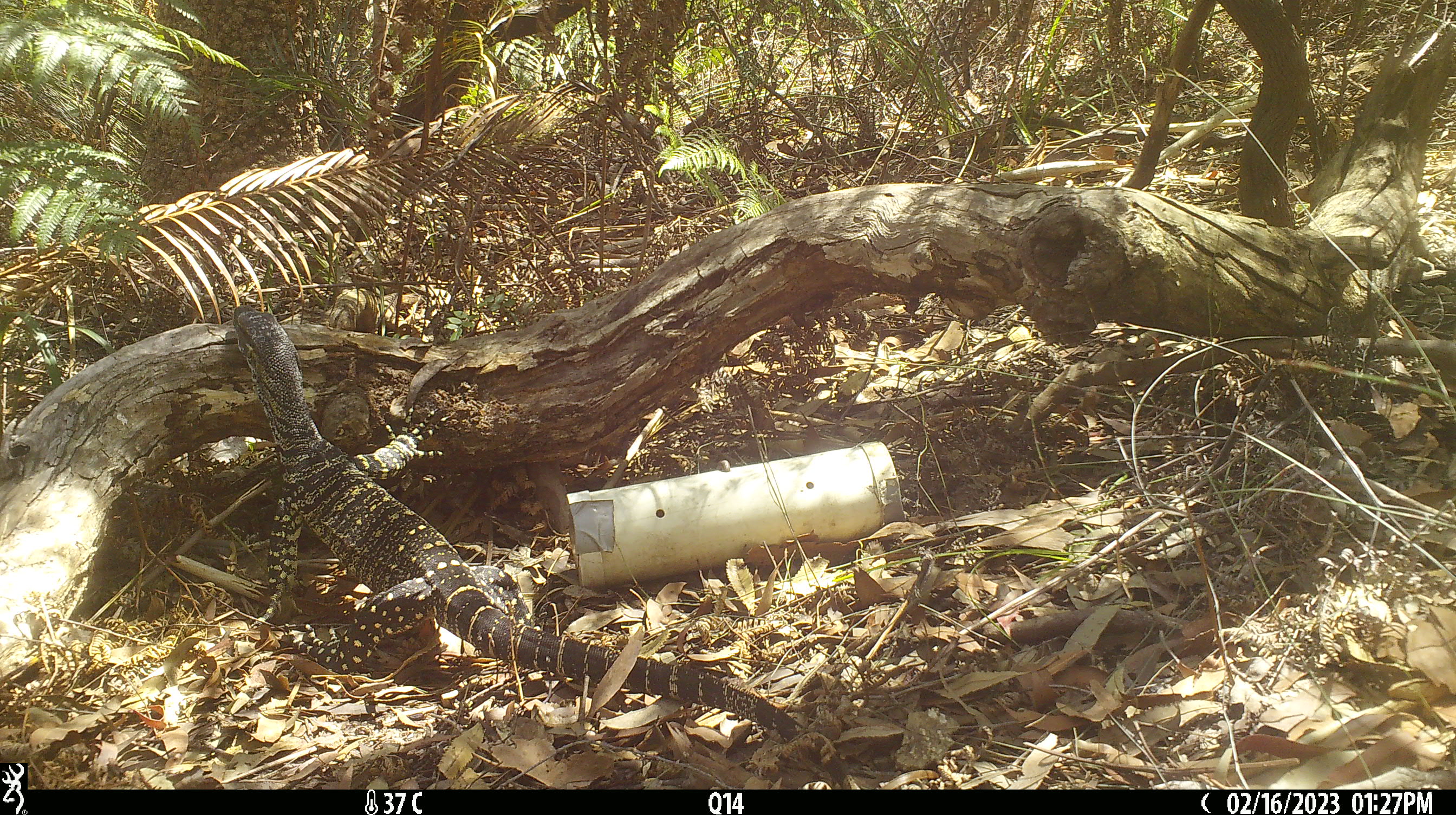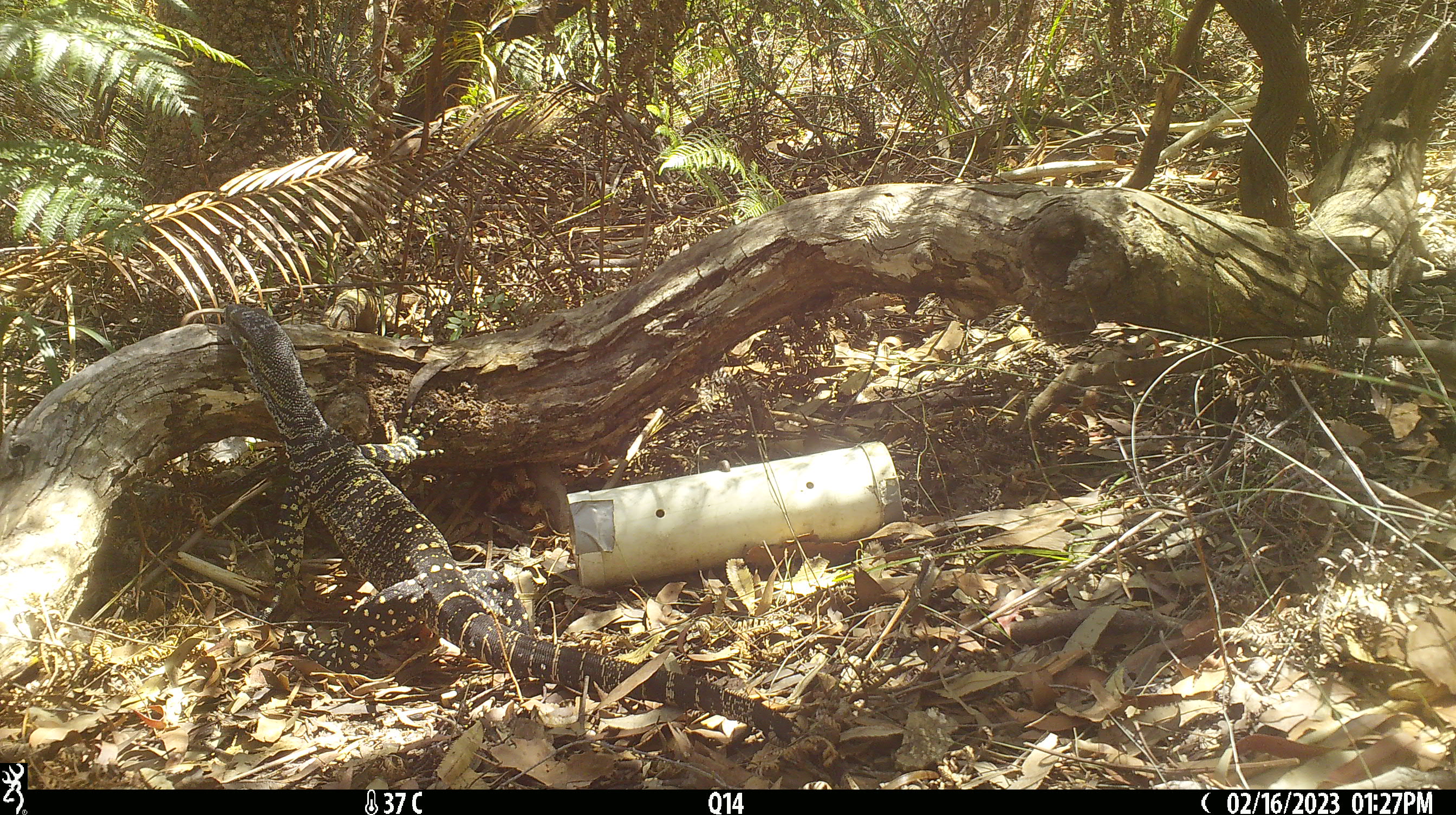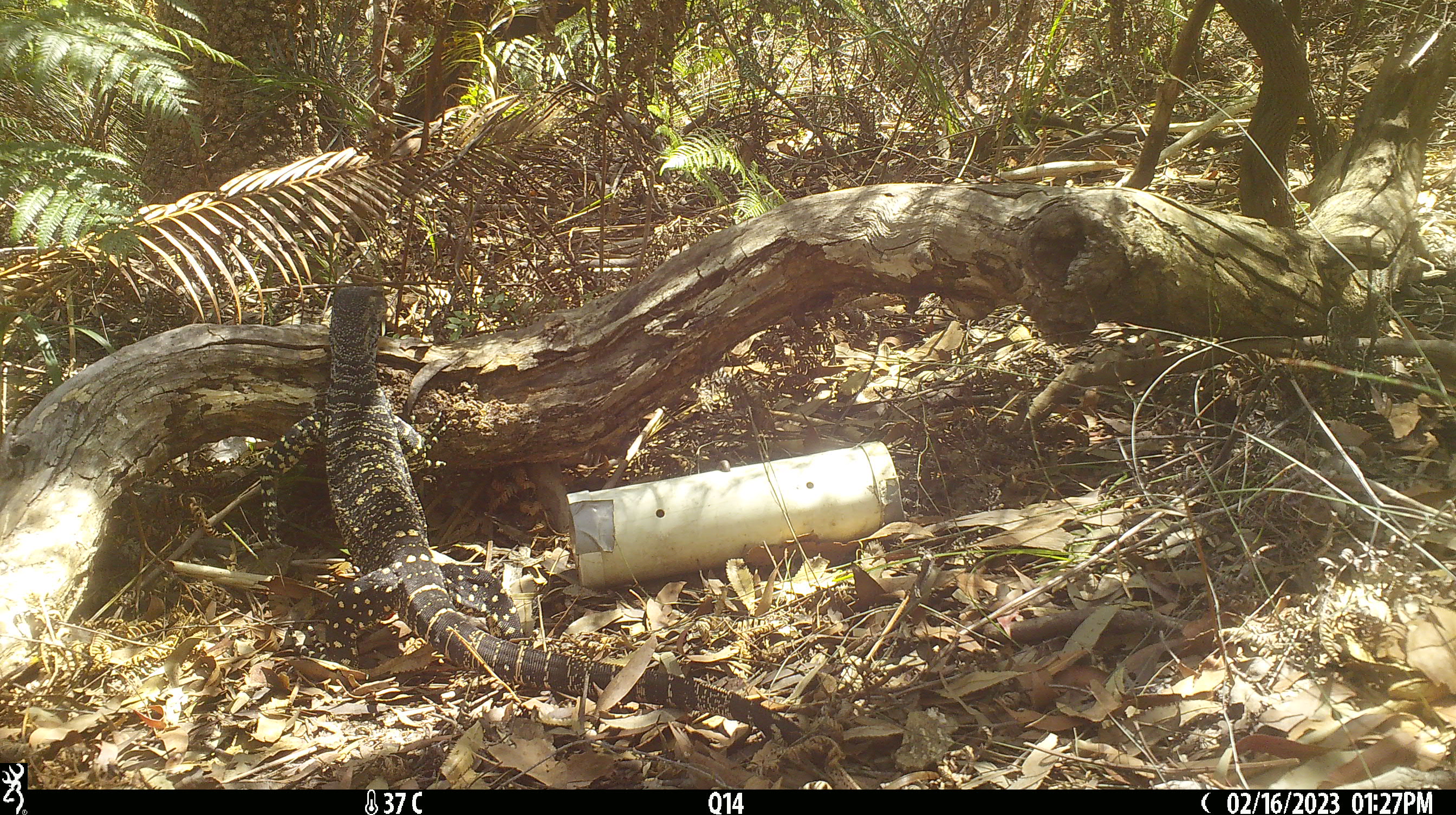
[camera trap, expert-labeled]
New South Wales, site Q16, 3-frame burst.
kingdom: Animalia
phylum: Chordata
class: Reptilia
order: Squamata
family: Varanidae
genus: Varanus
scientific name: Varanus varius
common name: lace monitor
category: goanna